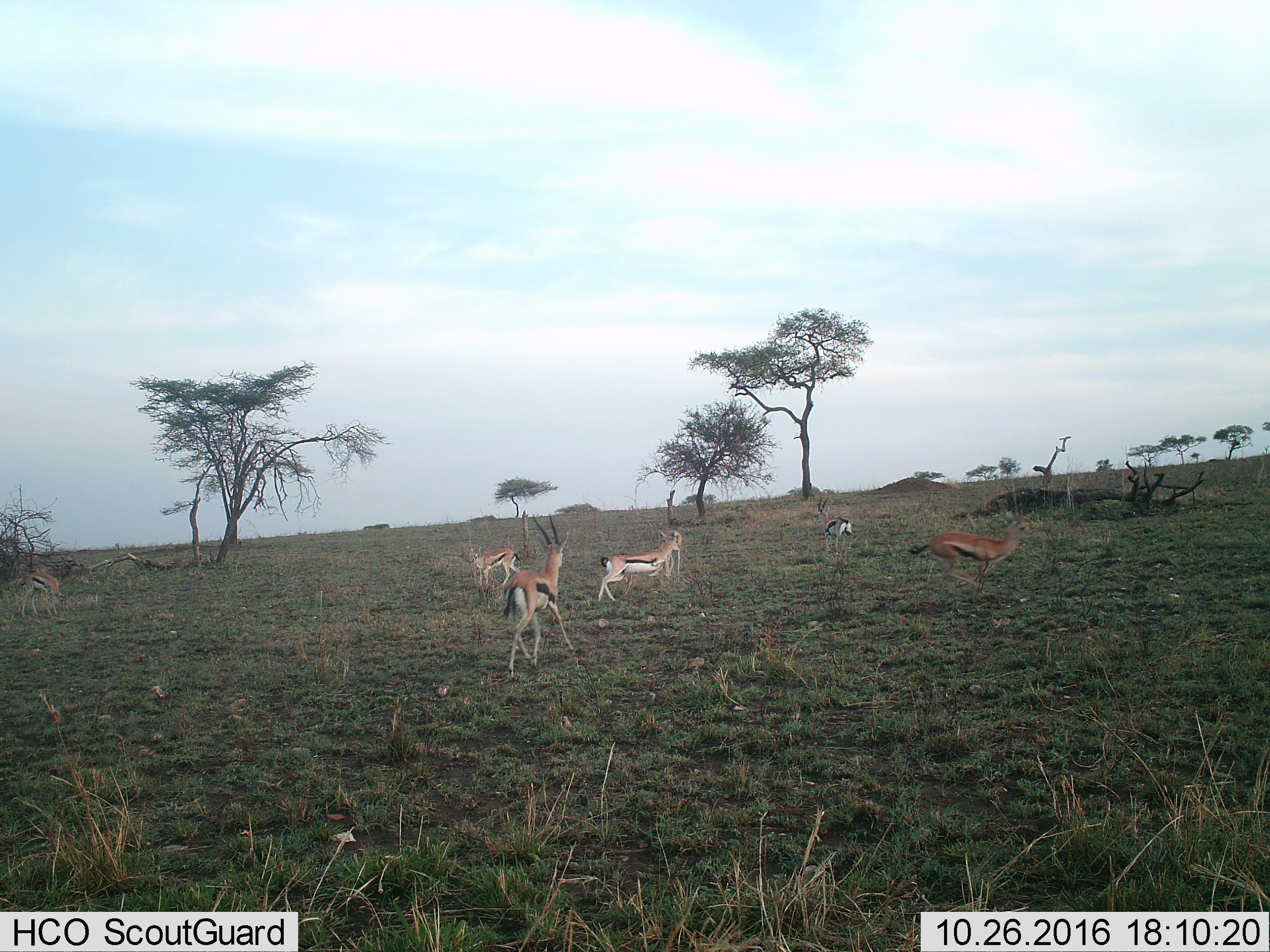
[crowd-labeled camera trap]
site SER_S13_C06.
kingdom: Animalia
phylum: Chordata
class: Mammalia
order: Artiodactyla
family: Bovidae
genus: Eudorcas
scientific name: Eudorcas thomsonii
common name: thomson's gazelle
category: gazellethomsons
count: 7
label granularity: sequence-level